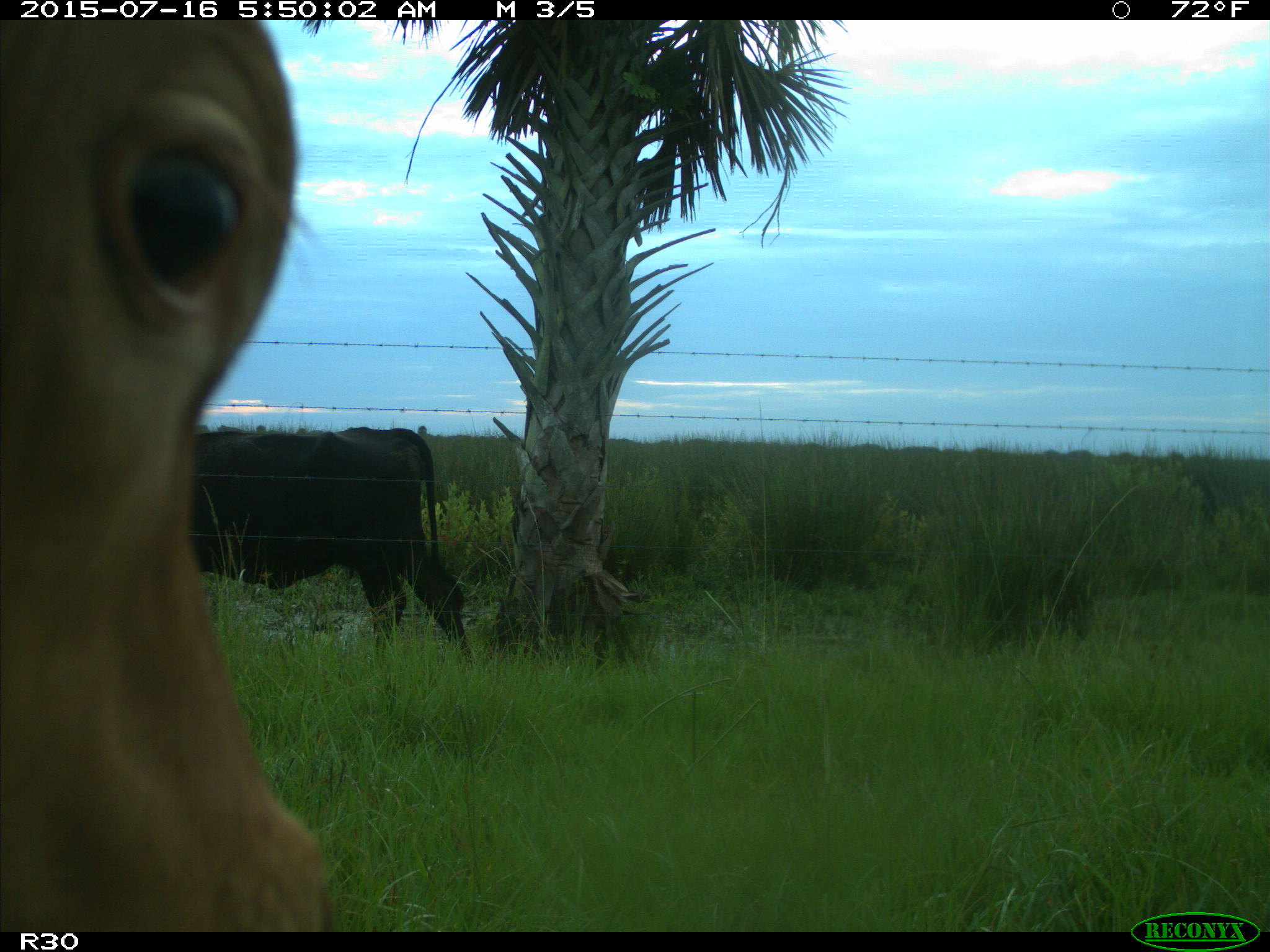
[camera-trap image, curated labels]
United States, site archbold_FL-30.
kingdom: Animalia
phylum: Chordata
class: Mammalia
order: Artiodactyla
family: Bovidae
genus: Bos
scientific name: Bos taurus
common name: domestic cow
Bos taurus (domestic cow).